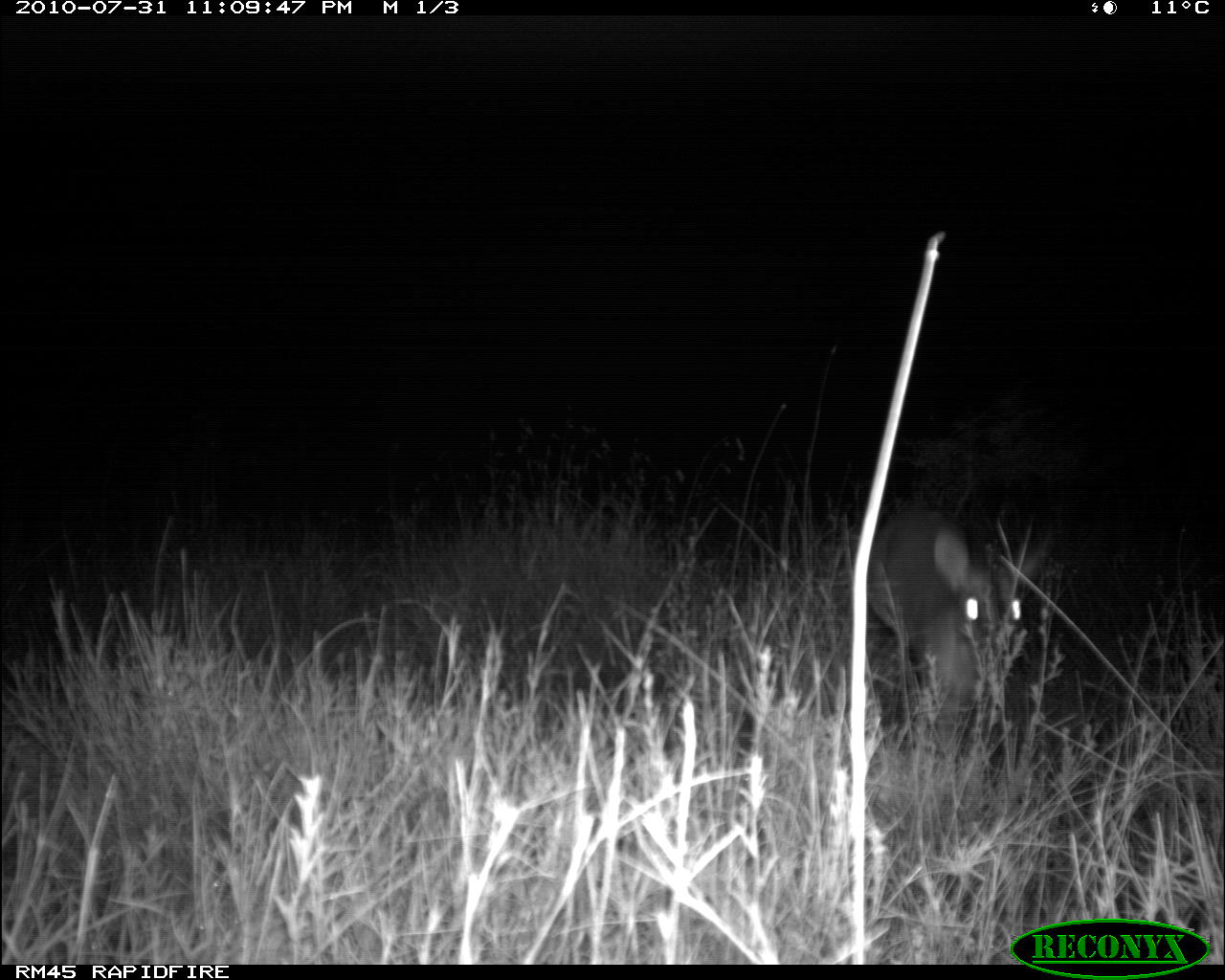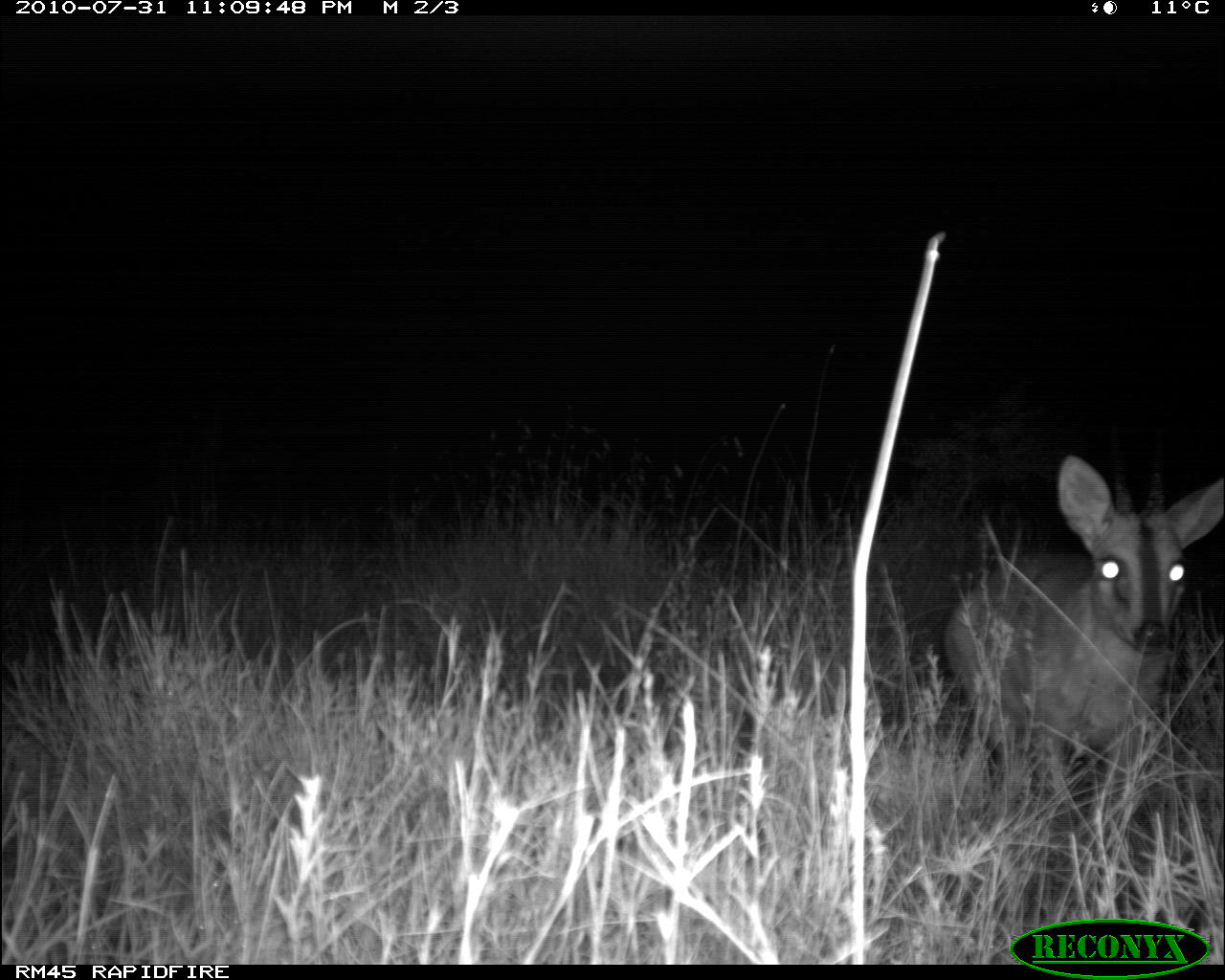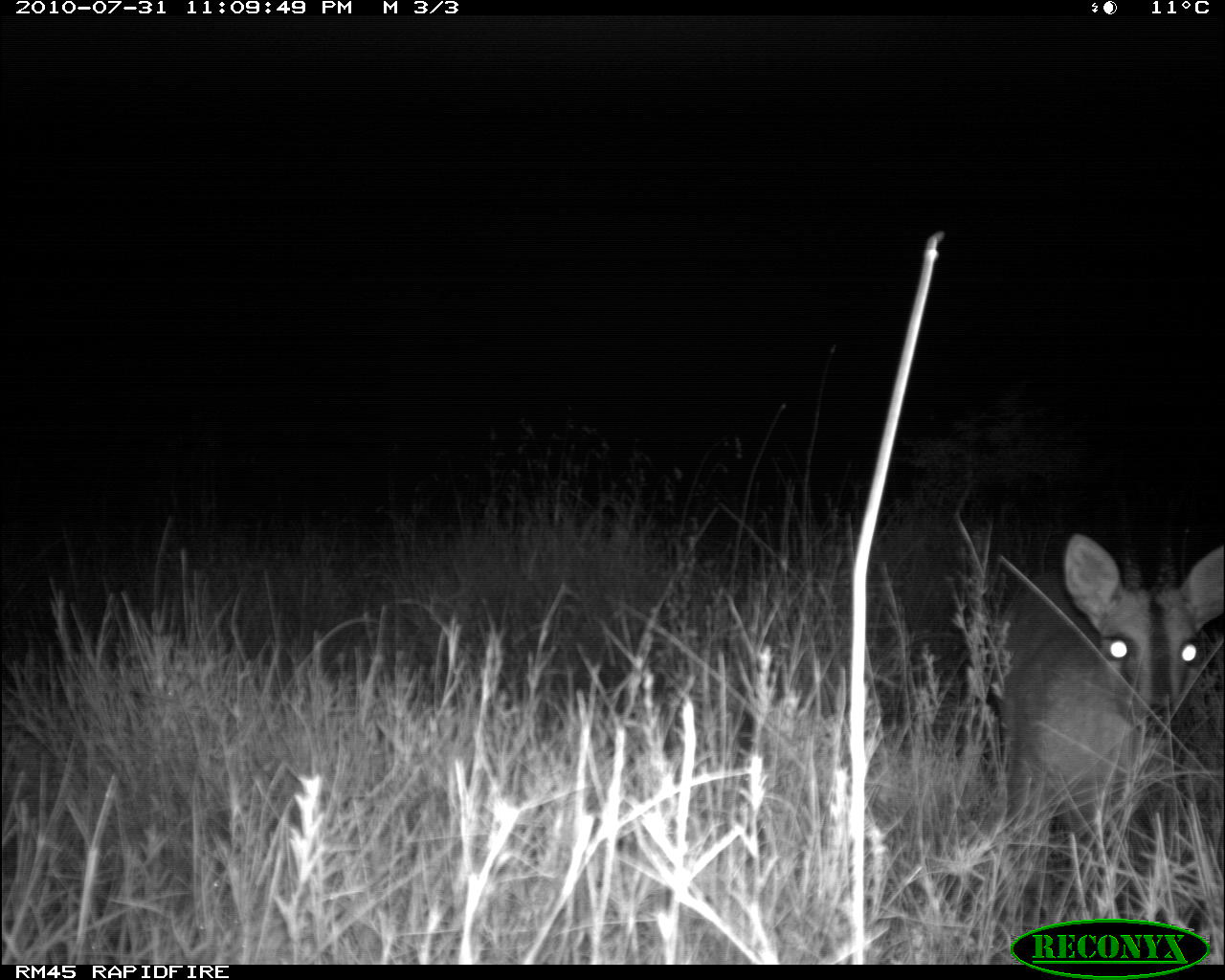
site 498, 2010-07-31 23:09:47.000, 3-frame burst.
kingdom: Animalia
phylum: Chordata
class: Mammalia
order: Artiodactyla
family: Bovidae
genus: Tragelaphus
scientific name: Tragelaphus oryx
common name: eland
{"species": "Tragelaphus oryx (eland)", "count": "1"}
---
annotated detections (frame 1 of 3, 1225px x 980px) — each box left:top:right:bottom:
tragelaphus oryx: 859:499:1049:750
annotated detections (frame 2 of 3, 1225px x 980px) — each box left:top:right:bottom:
tragelaphus oryx: 941:452:1223:794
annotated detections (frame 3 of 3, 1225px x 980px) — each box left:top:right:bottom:
tragelaphus oryx: 993:531:1223:867